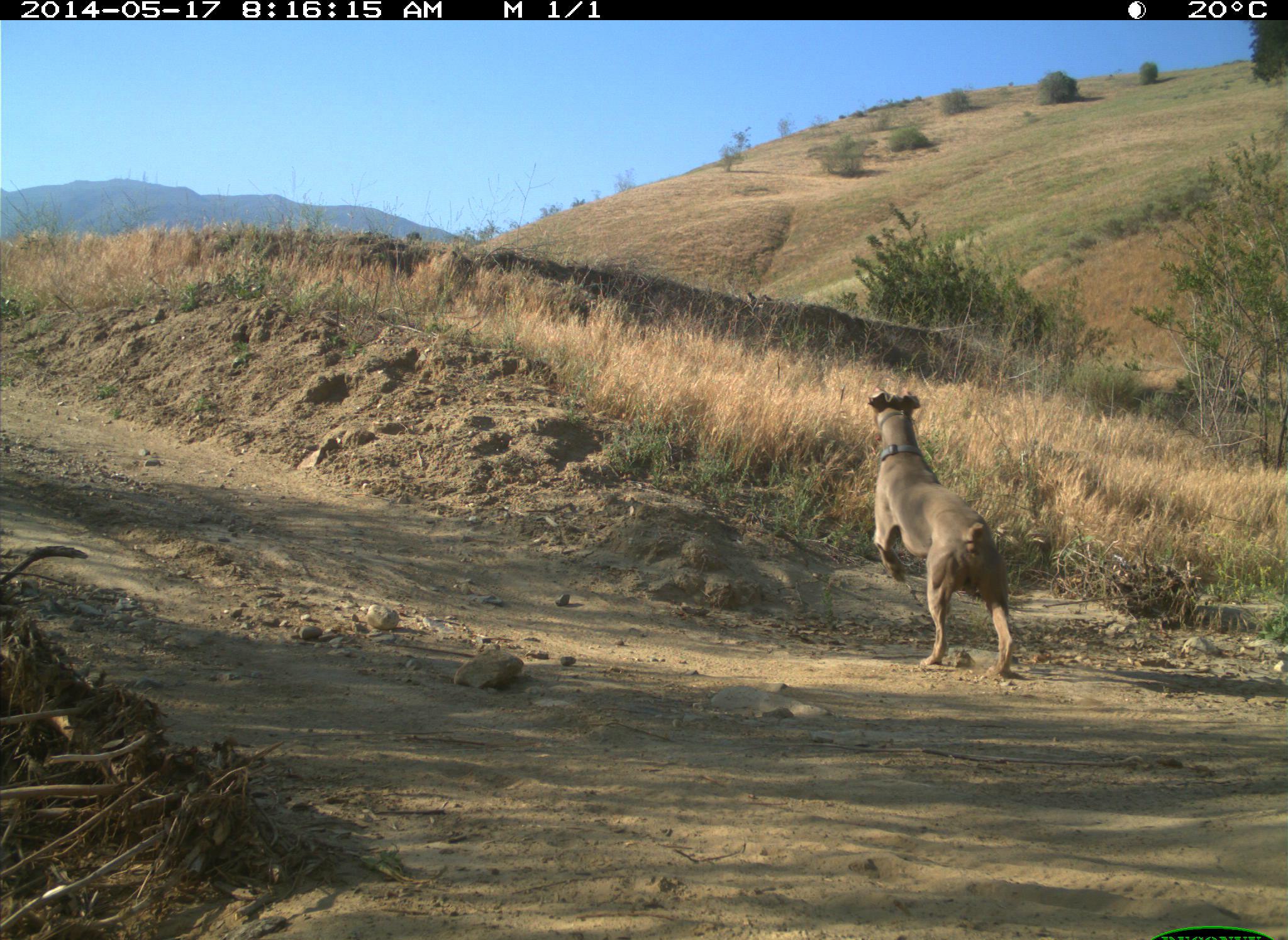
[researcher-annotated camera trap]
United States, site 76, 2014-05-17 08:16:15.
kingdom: Animalia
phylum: Chordata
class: Mammalia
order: Carnivora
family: Canidae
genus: Canis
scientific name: Canis familiaris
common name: domestic dog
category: dog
Dog (domestic dog) (Canis familiaris).